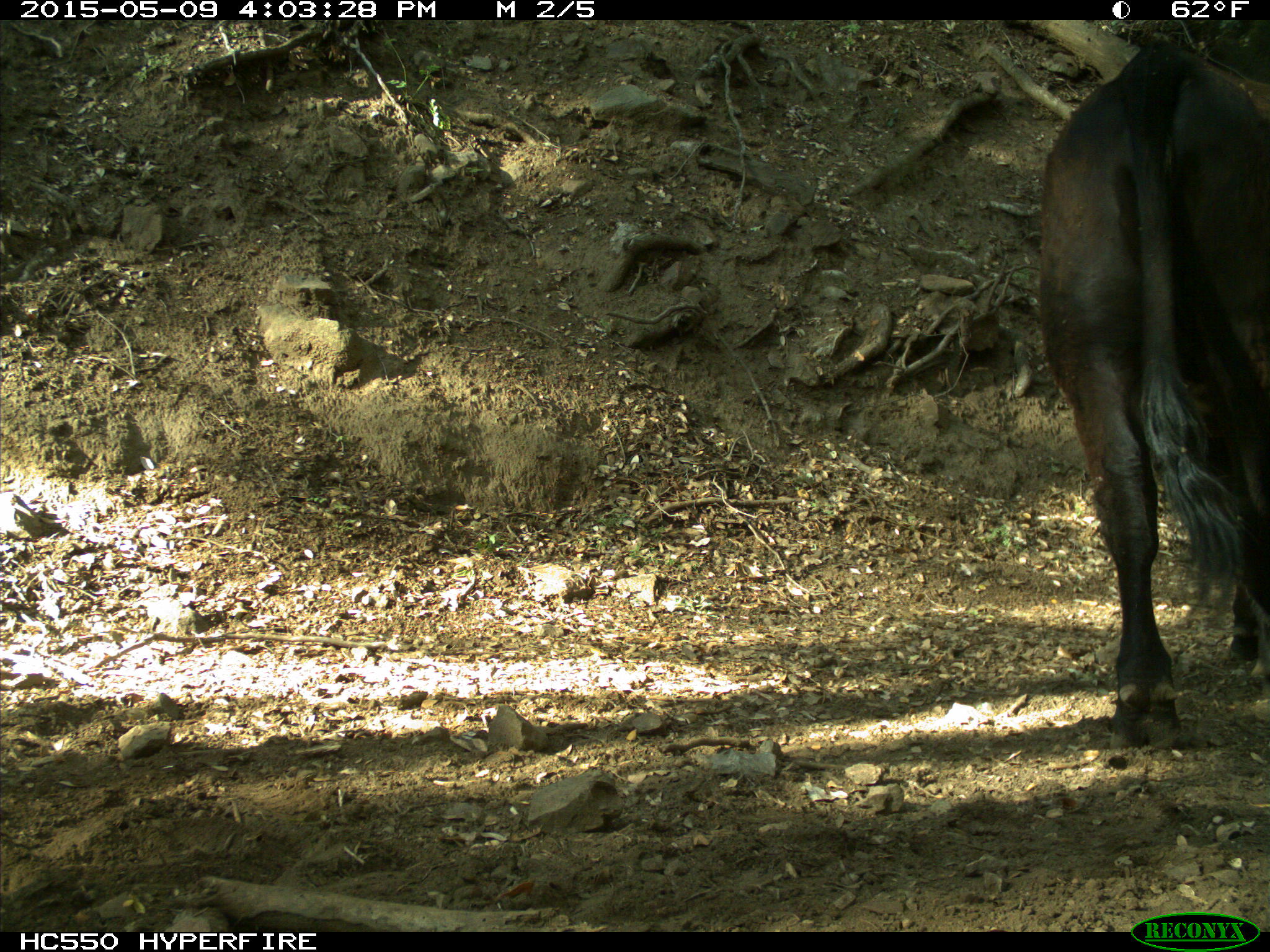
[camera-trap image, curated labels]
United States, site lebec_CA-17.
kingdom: Animalia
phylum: Chordata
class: Mammalia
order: Artiodactyla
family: Bovidae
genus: Bos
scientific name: Bos taurus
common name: domestic cow